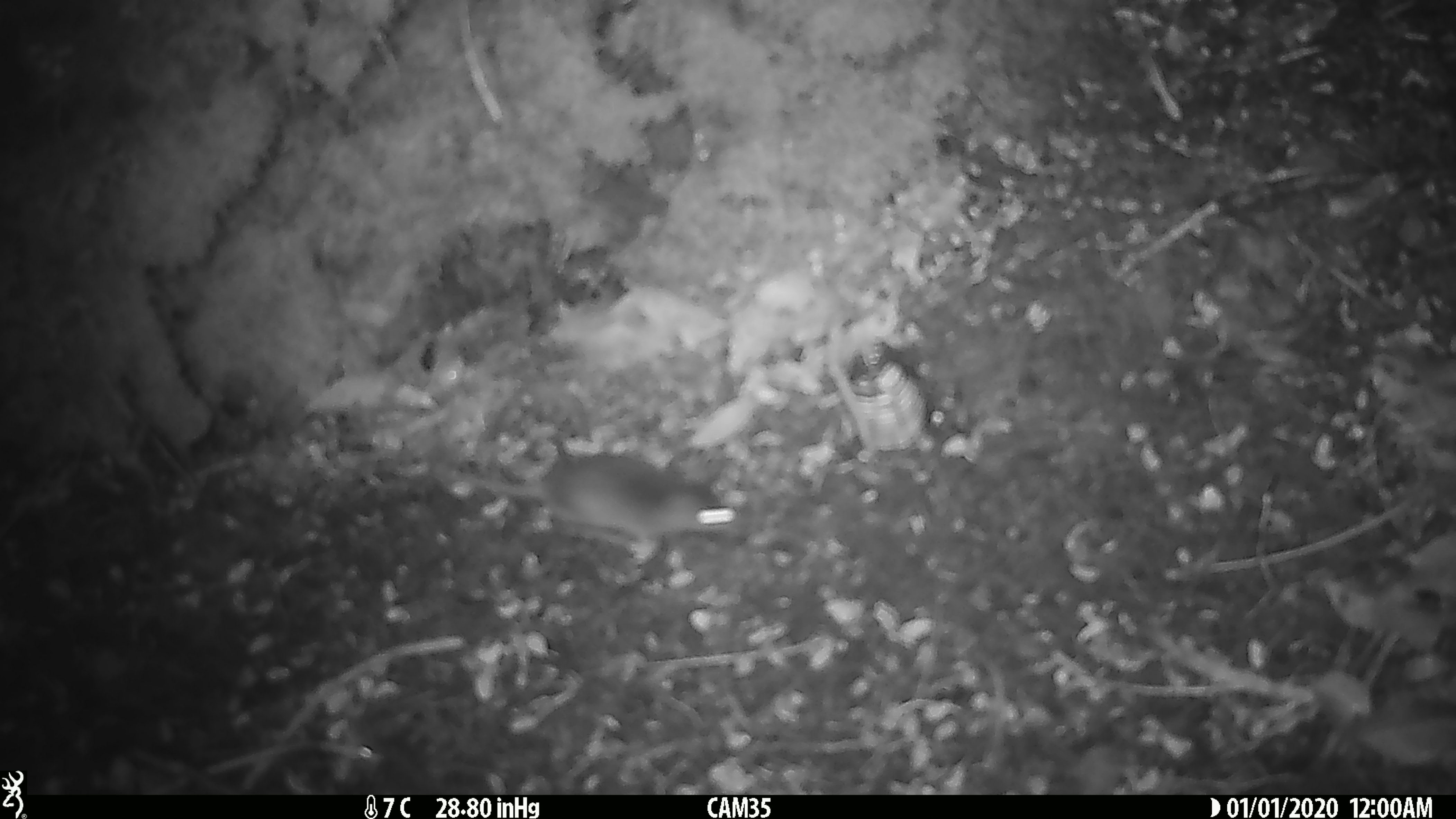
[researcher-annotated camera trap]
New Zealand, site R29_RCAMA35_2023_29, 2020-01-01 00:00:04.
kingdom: Animalia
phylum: Chordata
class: Mammalia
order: Rodentia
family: Muridae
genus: Mus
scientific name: Mus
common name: mouse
Mouse (Mus).